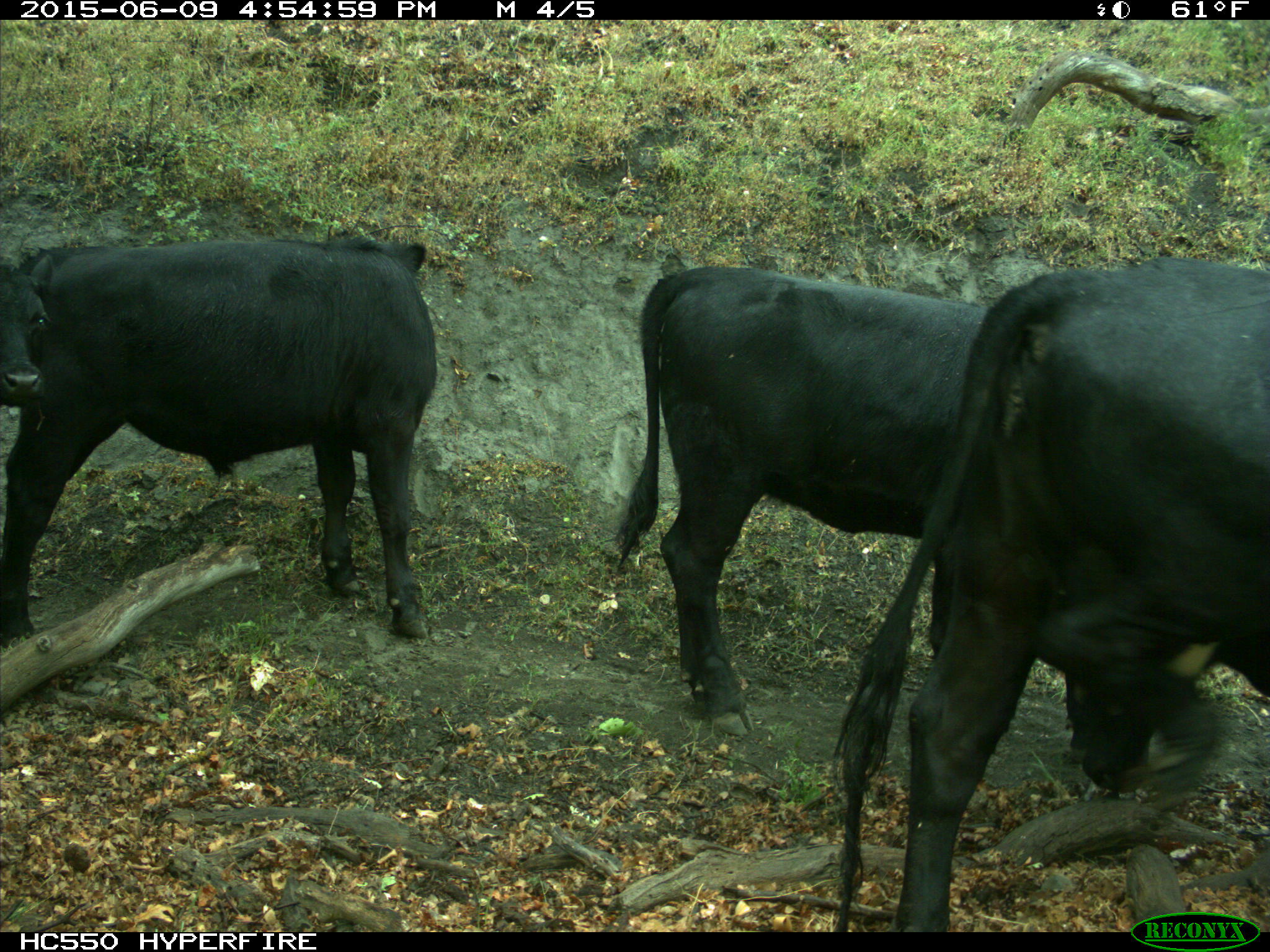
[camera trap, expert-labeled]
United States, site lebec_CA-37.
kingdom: Animalia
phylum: Chordata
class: Mammalia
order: Artiodactyla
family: Bovidae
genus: Bos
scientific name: Bos taurus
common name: domestic cow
Bos taurus (domestic cow).